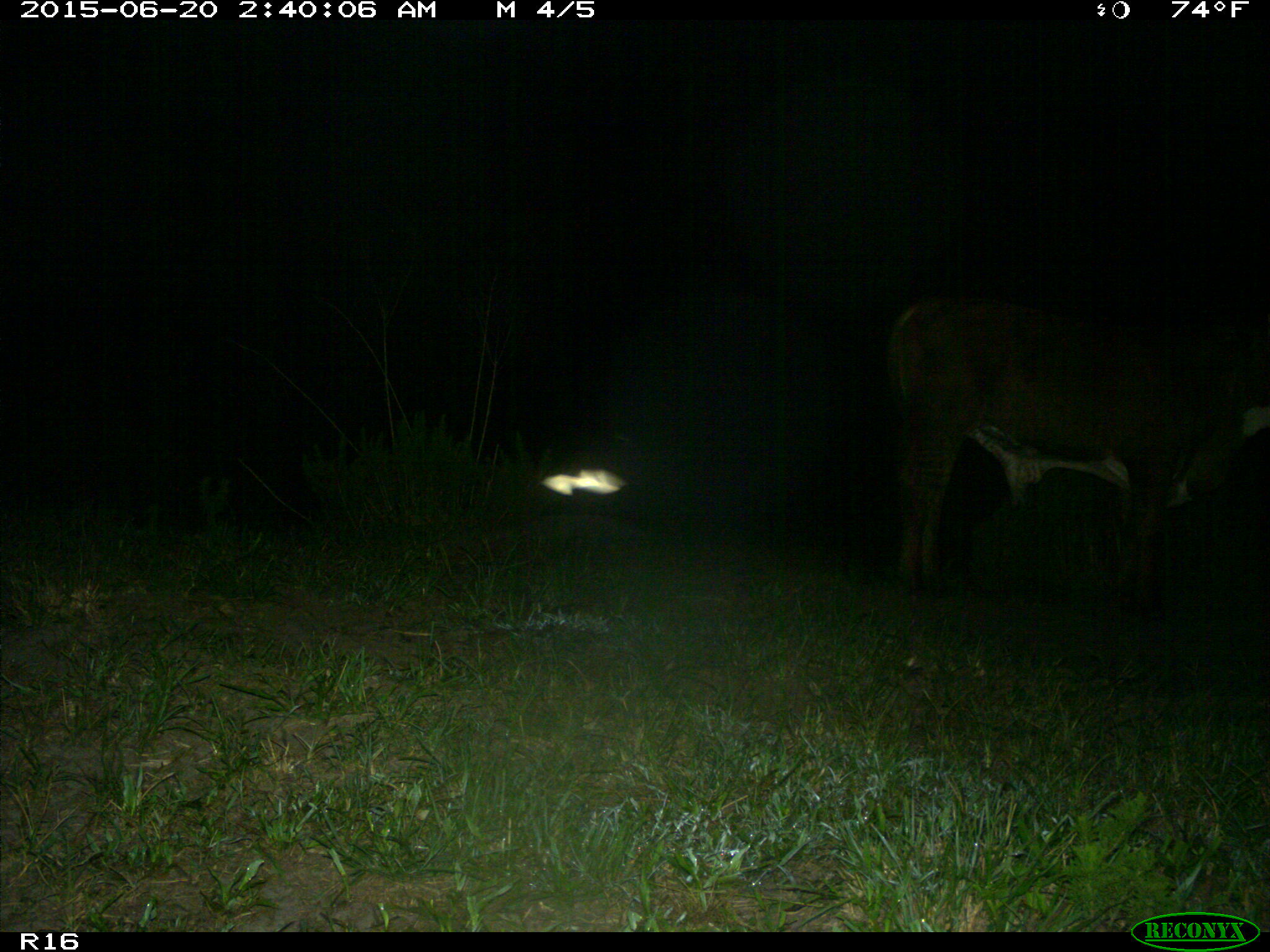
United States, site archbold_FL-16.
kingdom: Animalia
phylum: Chordata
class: Mammalia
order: Artiodactyla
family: Bovidae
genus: Bos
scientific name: Bos taurus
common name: domestic cow